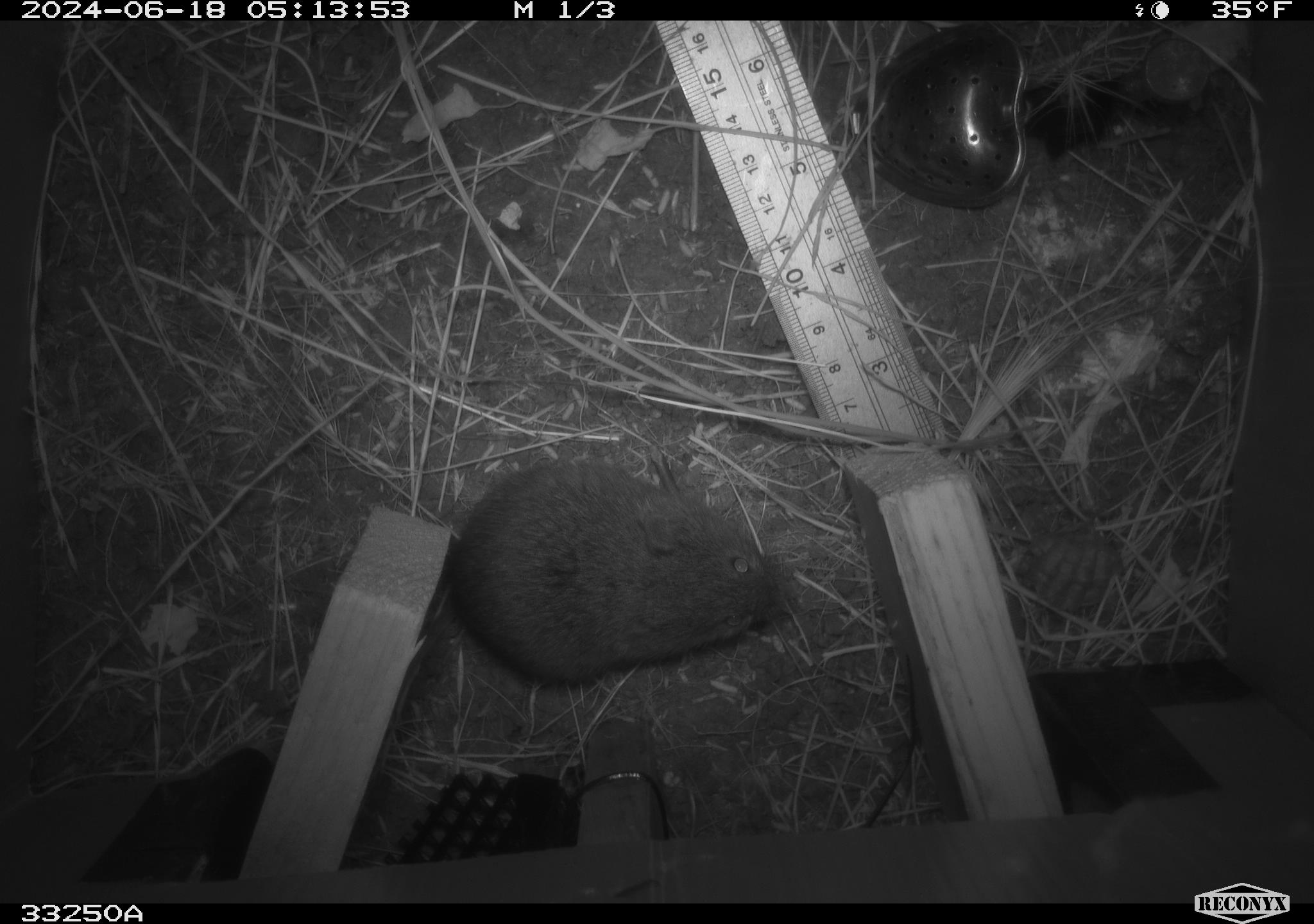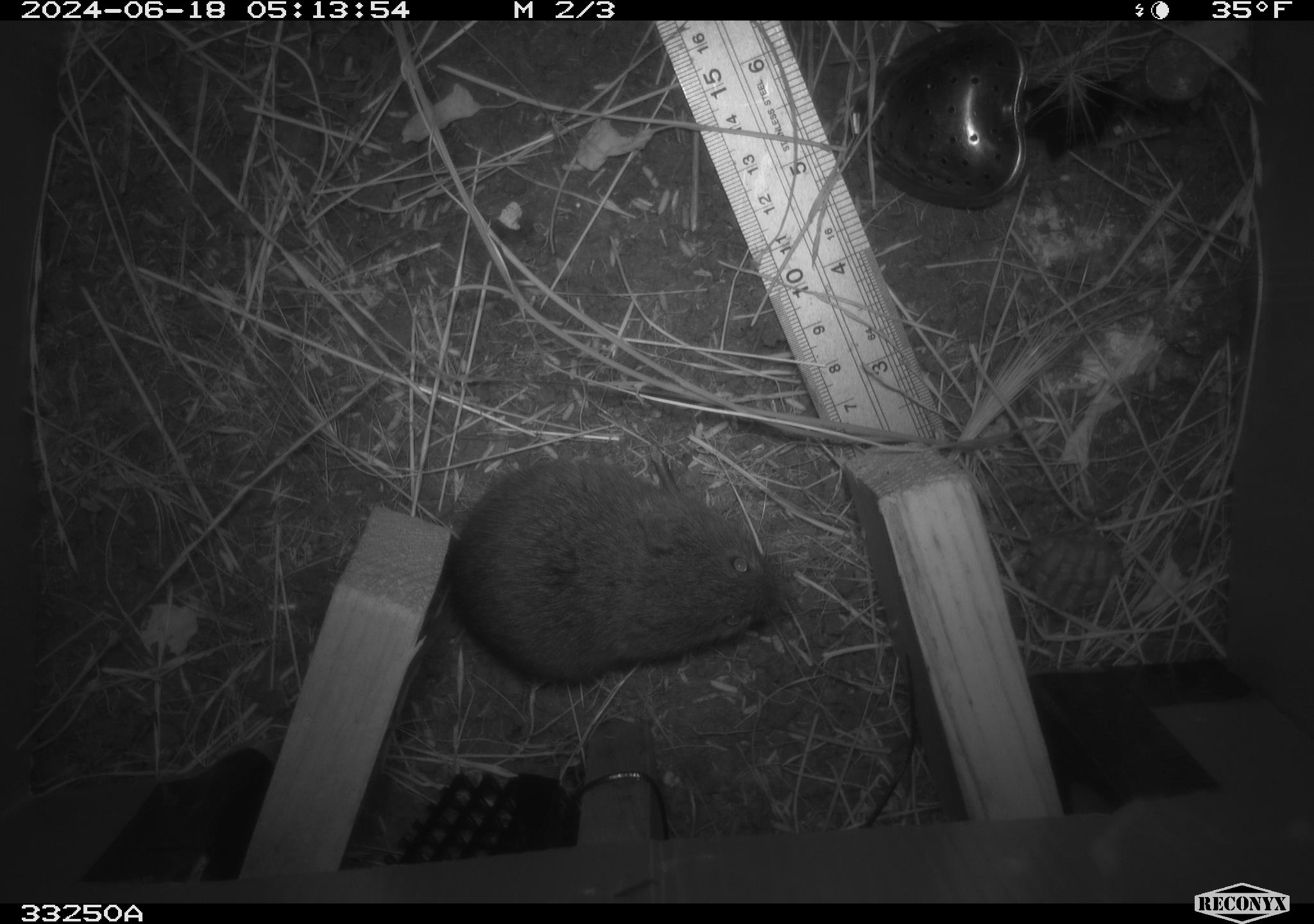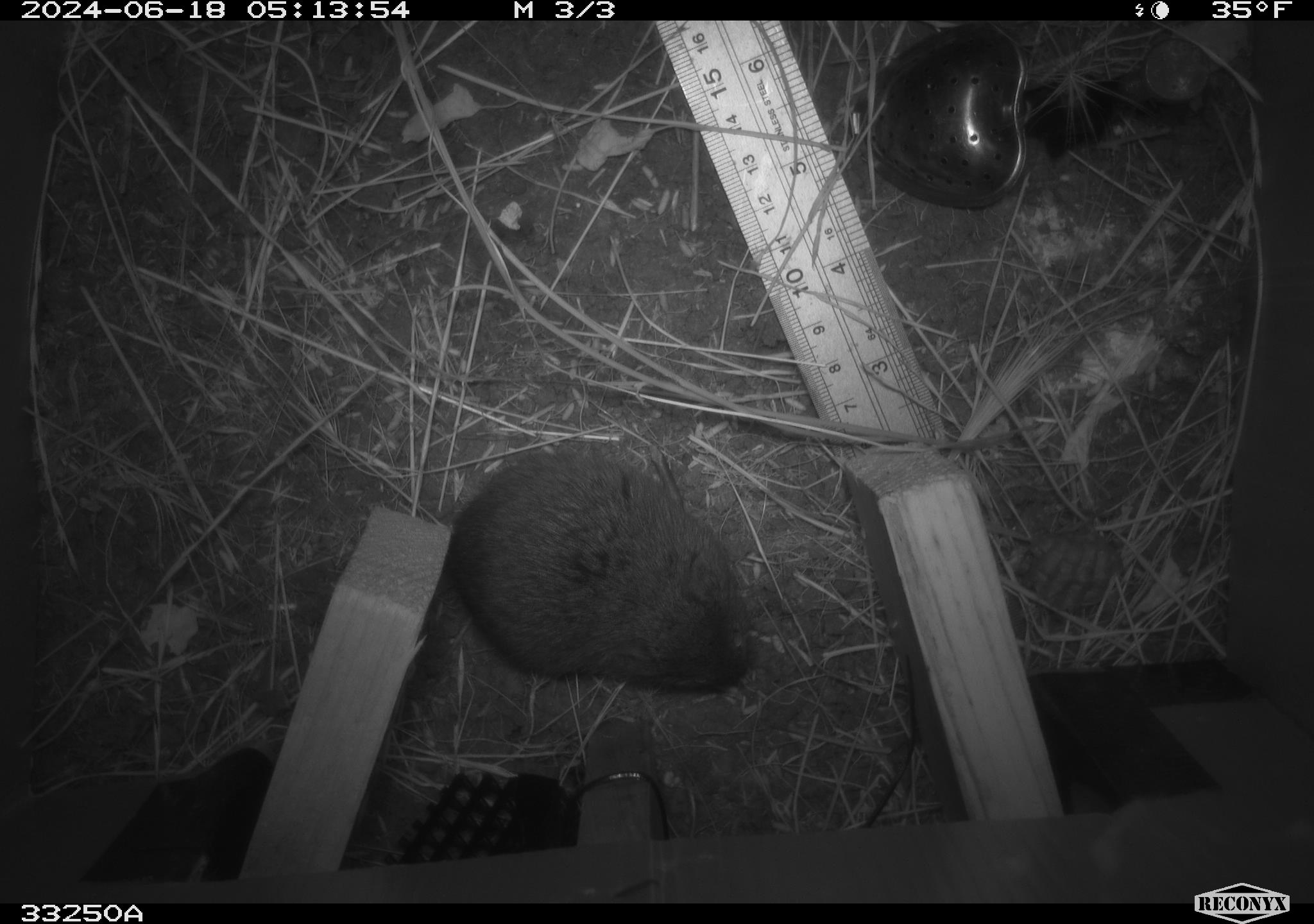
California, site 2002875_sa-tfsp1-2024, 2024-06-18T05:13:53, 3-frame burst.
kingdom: Animalia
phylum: Chordata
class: Mammalia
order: Rodentia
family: Cricetidae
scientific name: Arvicolinae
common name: voles, lemmings, and muskrats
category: arvicolinae subfamily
Arvicolinae subfamily (voles, lemmings, and muskrats) (Arvicolinae).